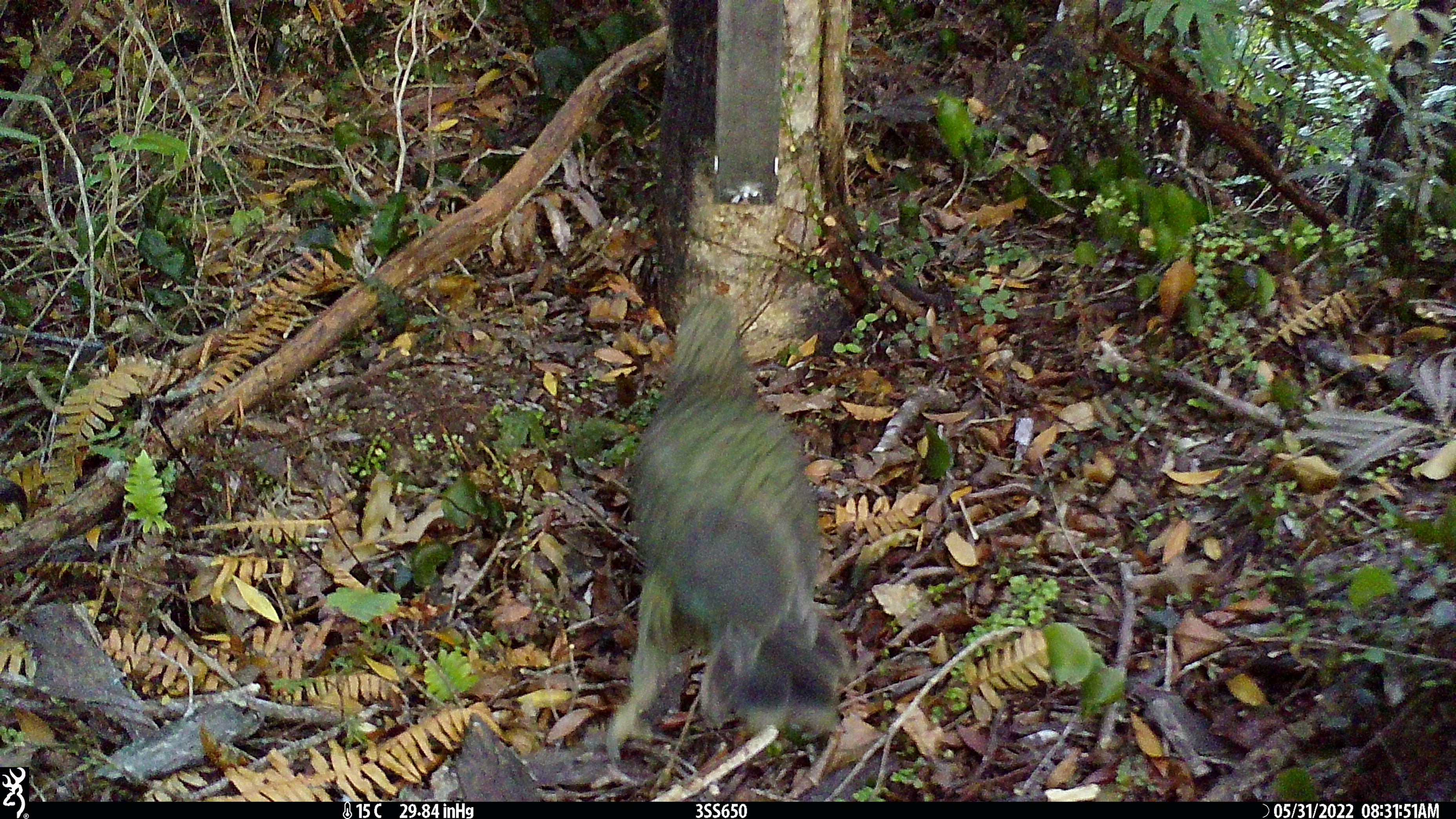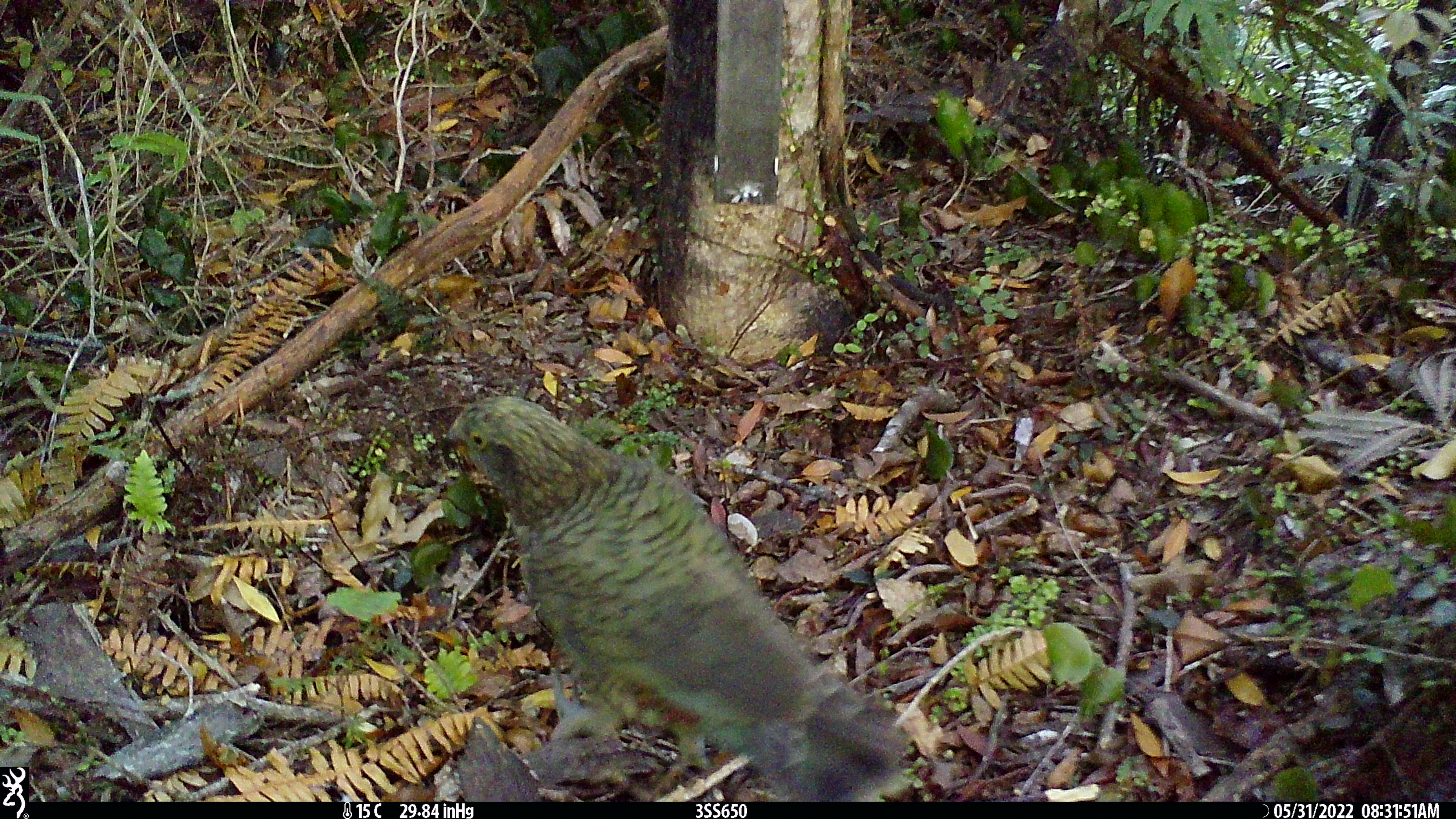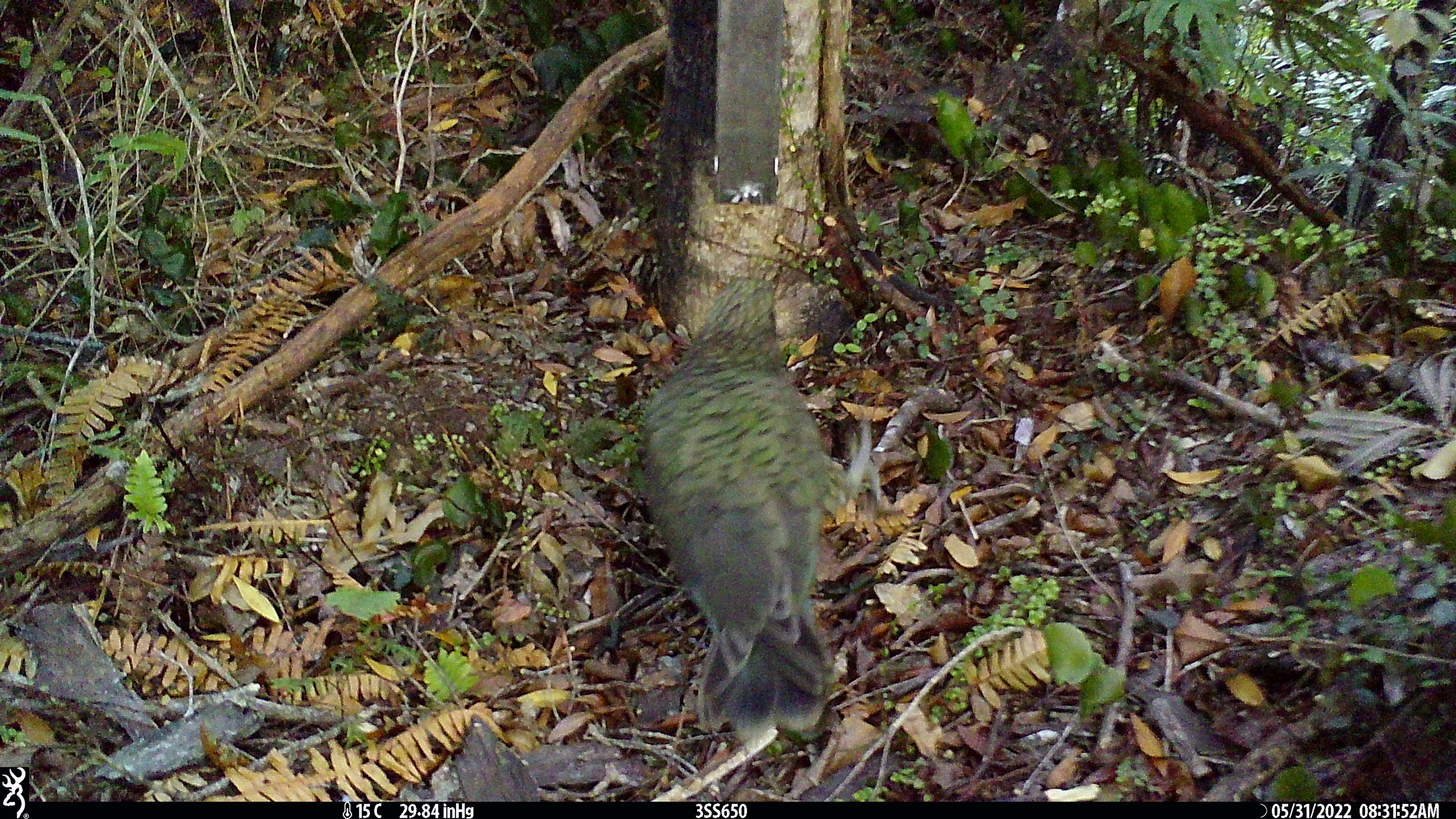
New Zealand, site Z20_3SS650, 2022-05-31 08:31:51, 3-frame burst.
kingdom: Animalia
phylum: Chordata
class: Aves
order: Psittaciformes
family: Strigopidae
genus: Nestor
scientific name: Nestor notabilis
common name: kea